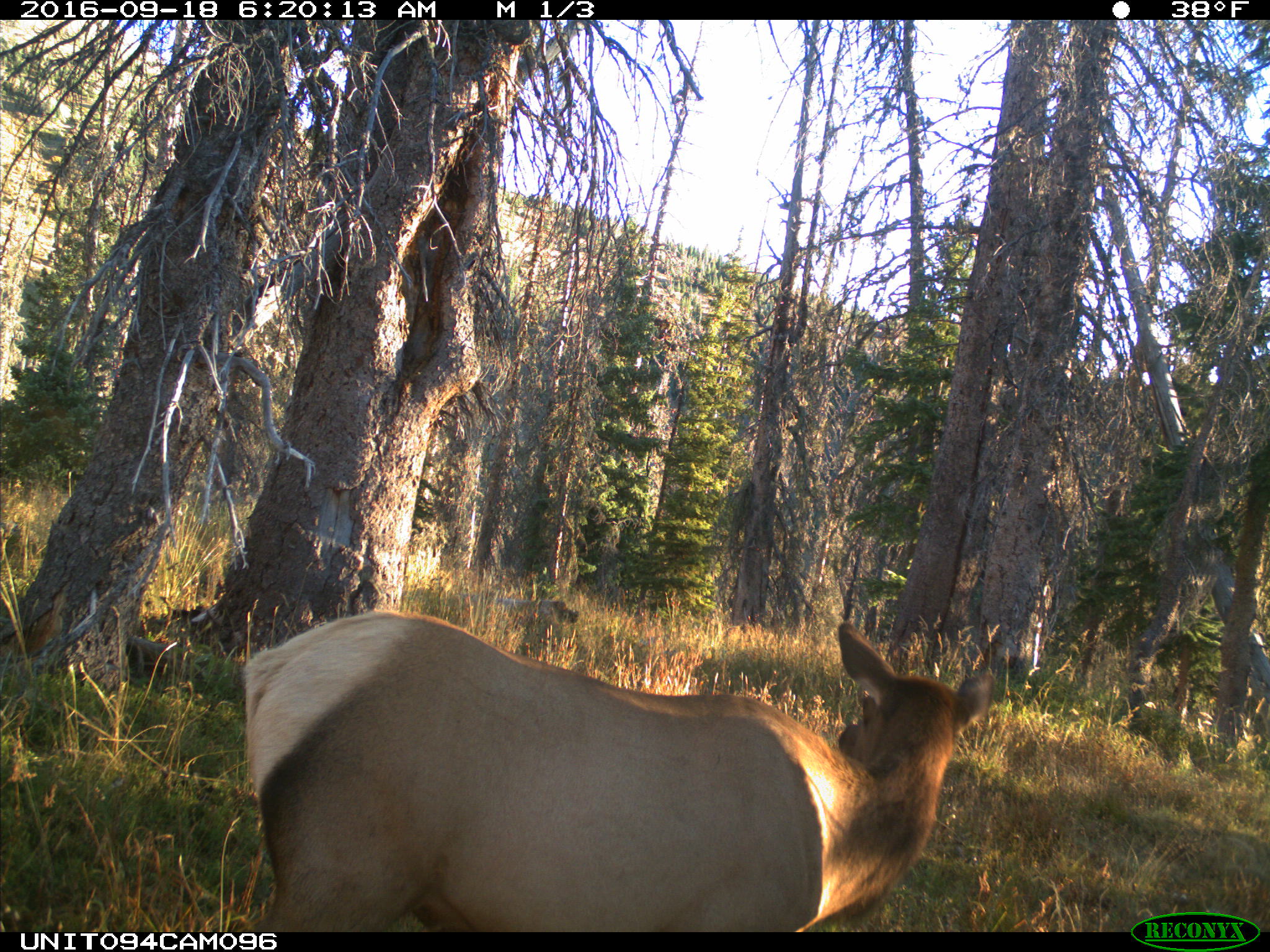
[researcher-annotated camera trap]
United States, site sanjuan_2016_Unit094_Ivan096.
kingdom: Animalia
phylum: Chordata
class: Mammalia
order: Artiodactyla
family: Cervidae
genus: Cervus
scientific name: Cervus elaphus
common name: red deer